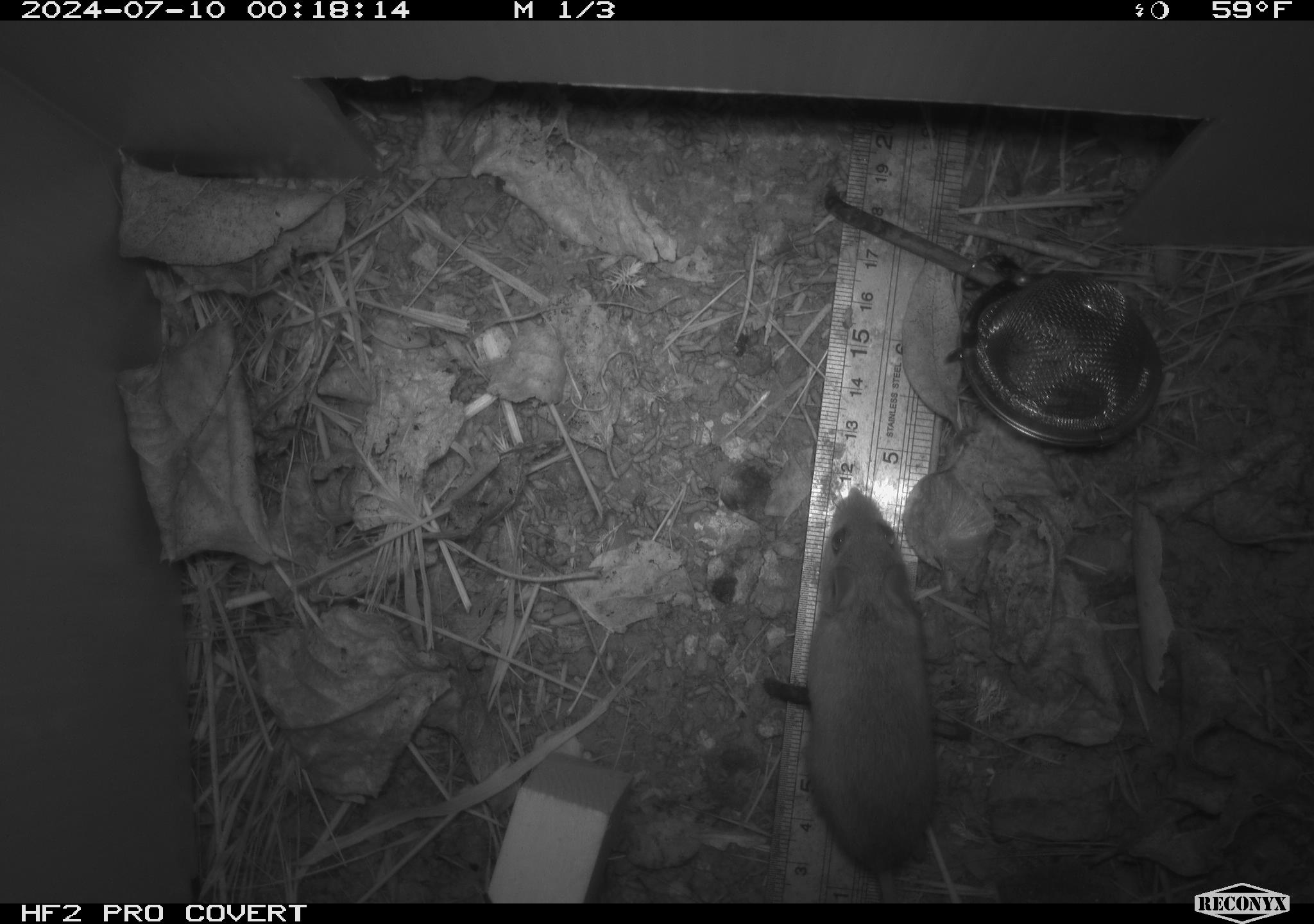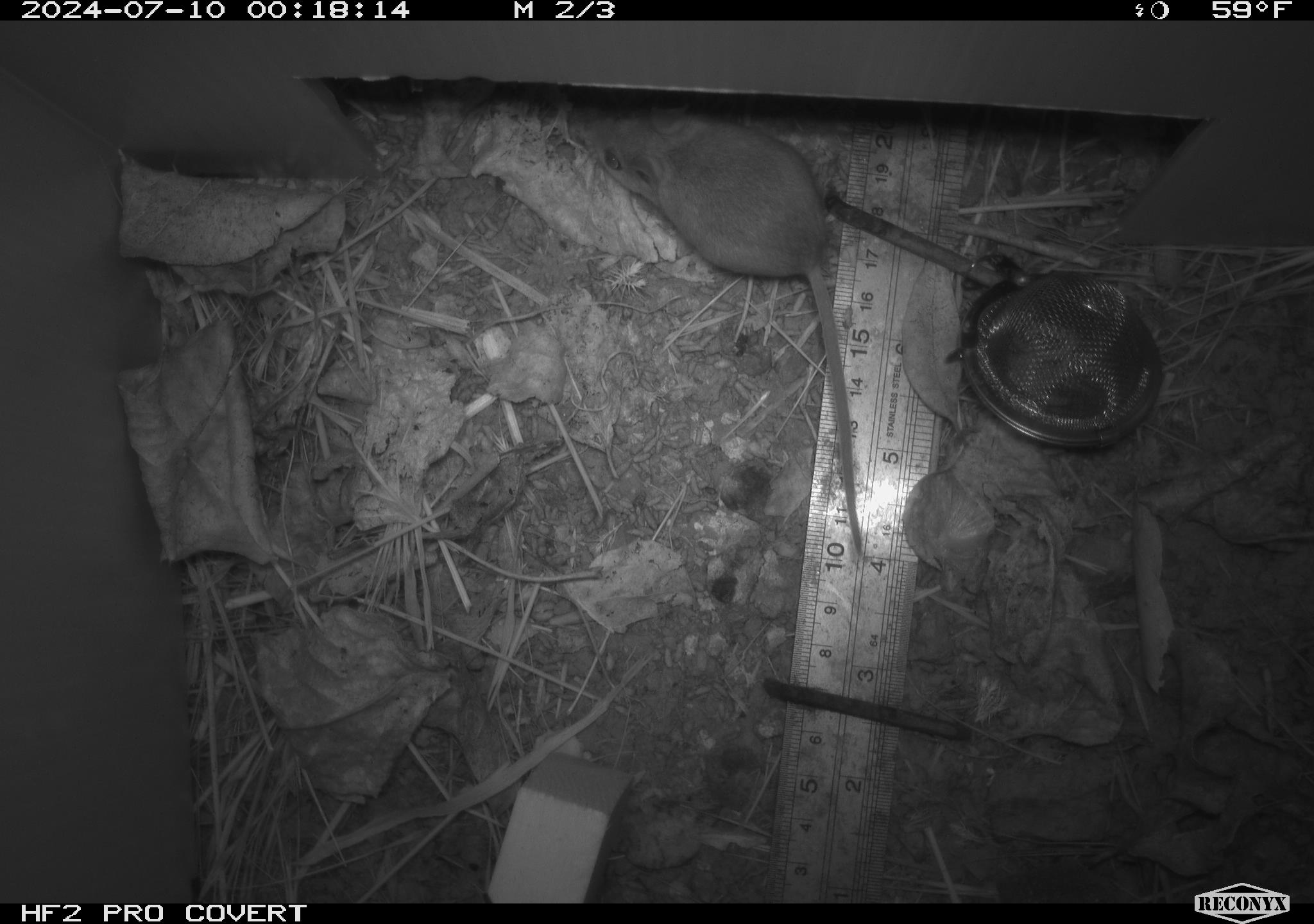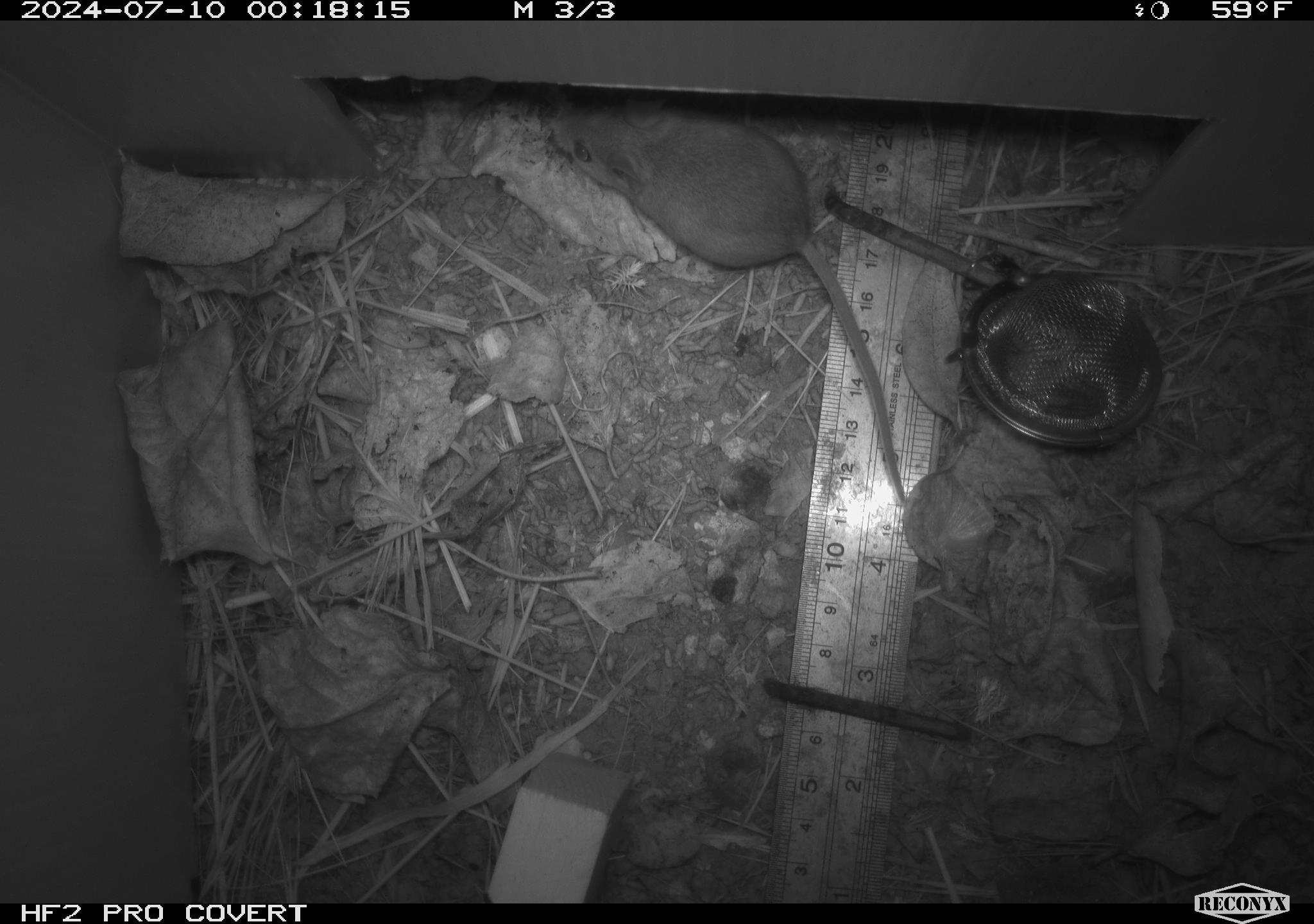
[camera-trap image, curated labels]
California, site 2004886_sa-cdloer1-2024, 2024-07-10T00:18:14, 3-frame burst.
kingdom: Animalia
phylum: Chordata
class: Mammalia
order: Rodentia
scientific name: Rodentia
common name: mouse species